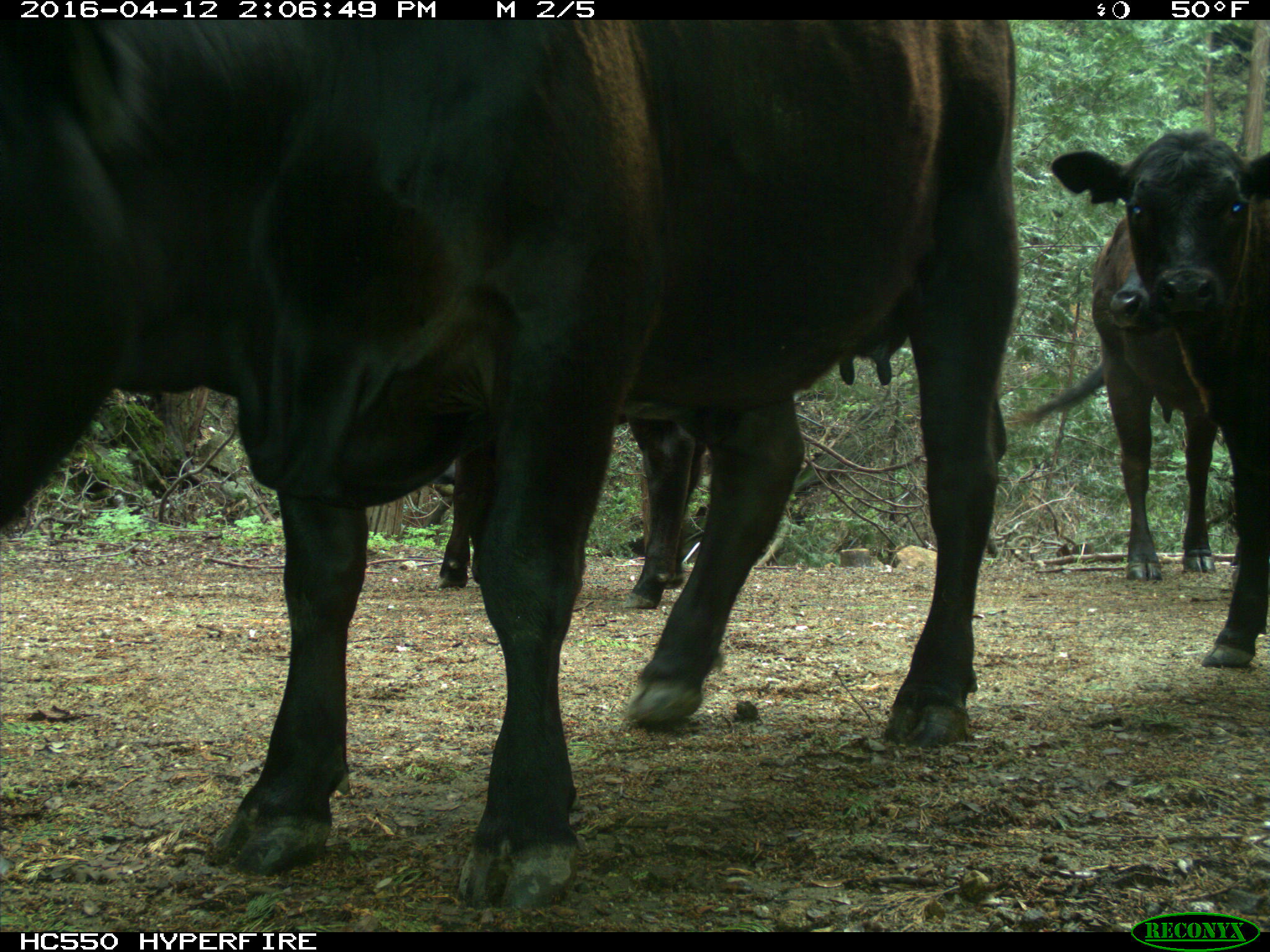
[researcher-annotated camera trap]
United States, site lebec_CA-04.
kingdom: Animalia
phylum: Chordata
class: Mammalia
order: Artiodactyla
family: Bovidae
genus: Bos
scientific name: Bos taurus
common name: domestic cow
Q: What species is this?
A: Bos taurus (domestic cow).